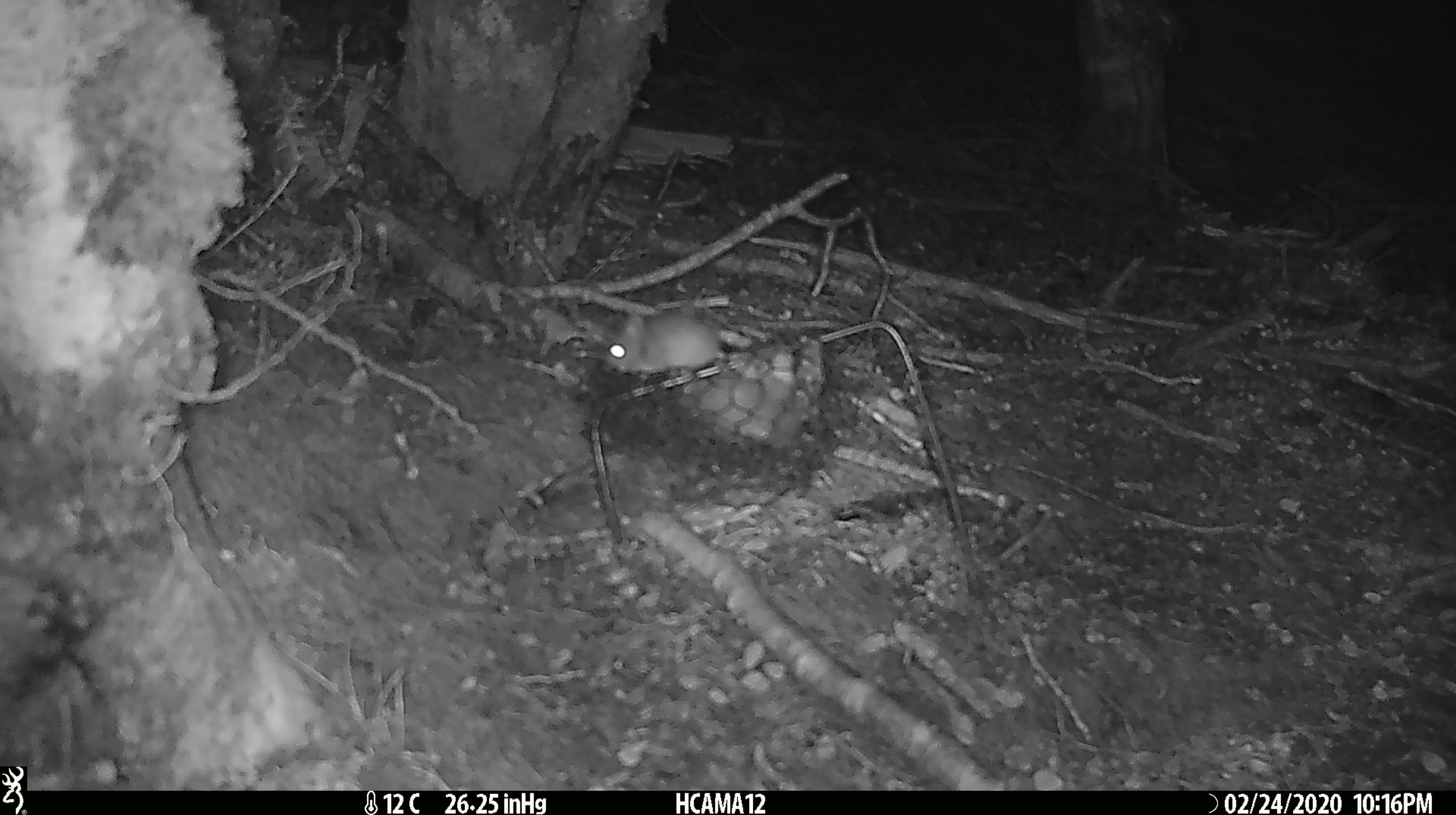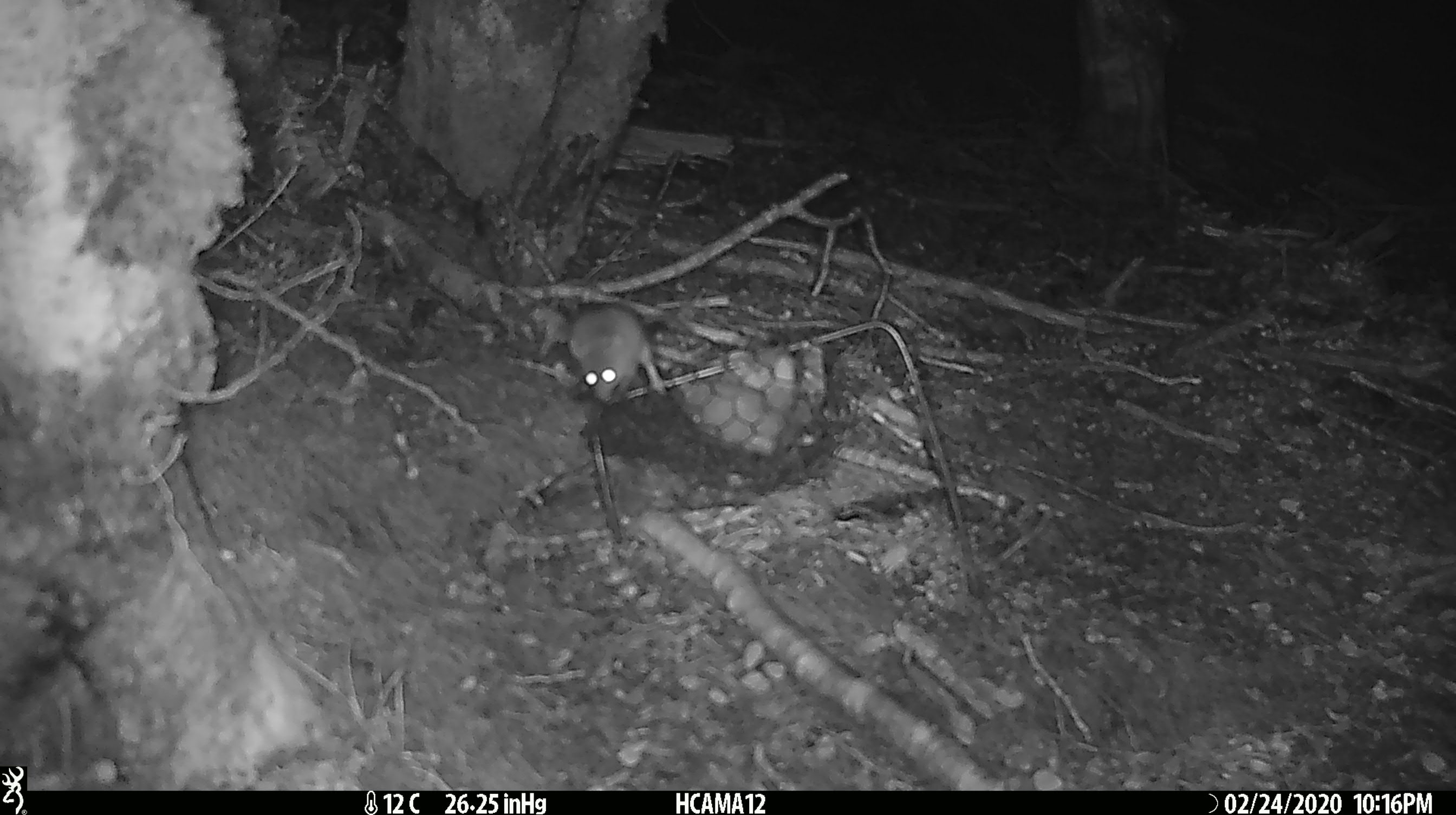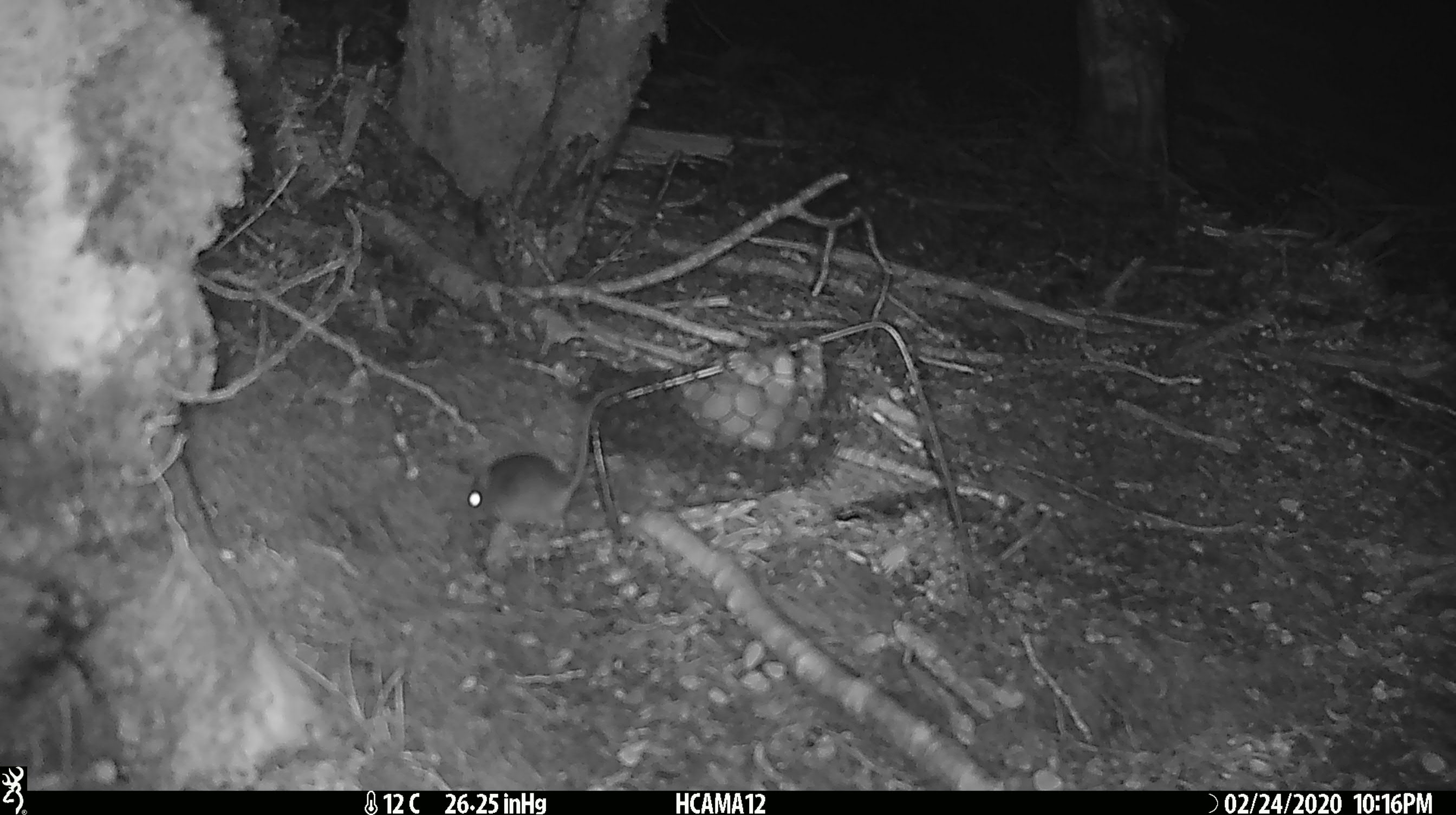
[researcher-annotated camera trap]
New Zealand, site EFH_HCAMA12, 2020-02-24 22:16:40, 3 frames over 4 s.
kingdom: Animalia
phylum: Chordata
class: Mammalia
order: Rodentia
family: Muridae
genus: Mus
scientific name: Mus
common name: mouse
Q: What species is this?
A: Mouse (Mus).